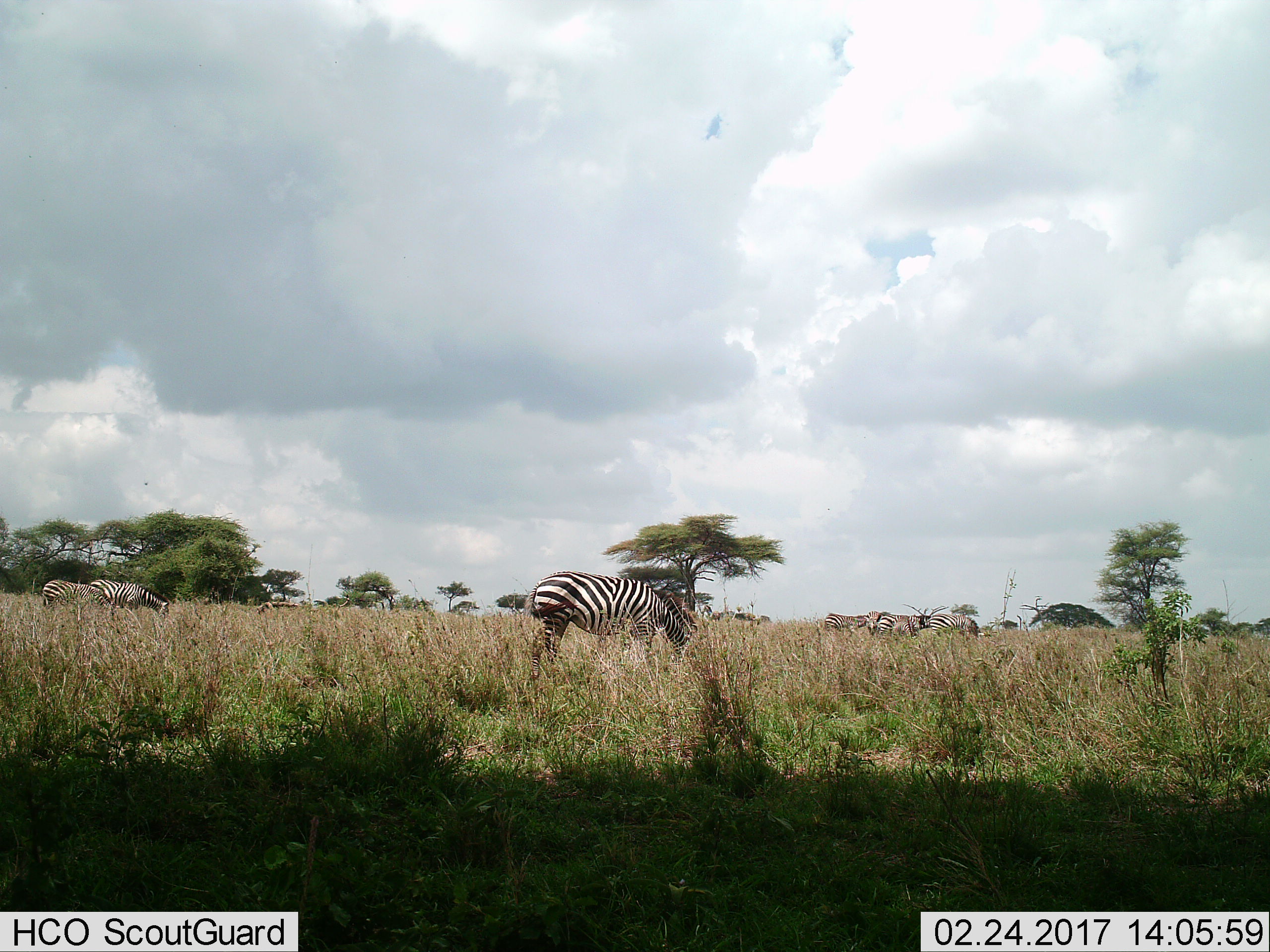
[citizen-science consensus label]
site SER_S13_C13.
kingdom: Animalia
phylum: Chordata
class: Mammalia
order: Perissodactyla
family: Equidae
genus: Equus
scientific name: Equus quagga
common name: plains zebra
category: zebraplains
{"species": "zebraplains (plains zebra) (Equus quagga)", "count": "7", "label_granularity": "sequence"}